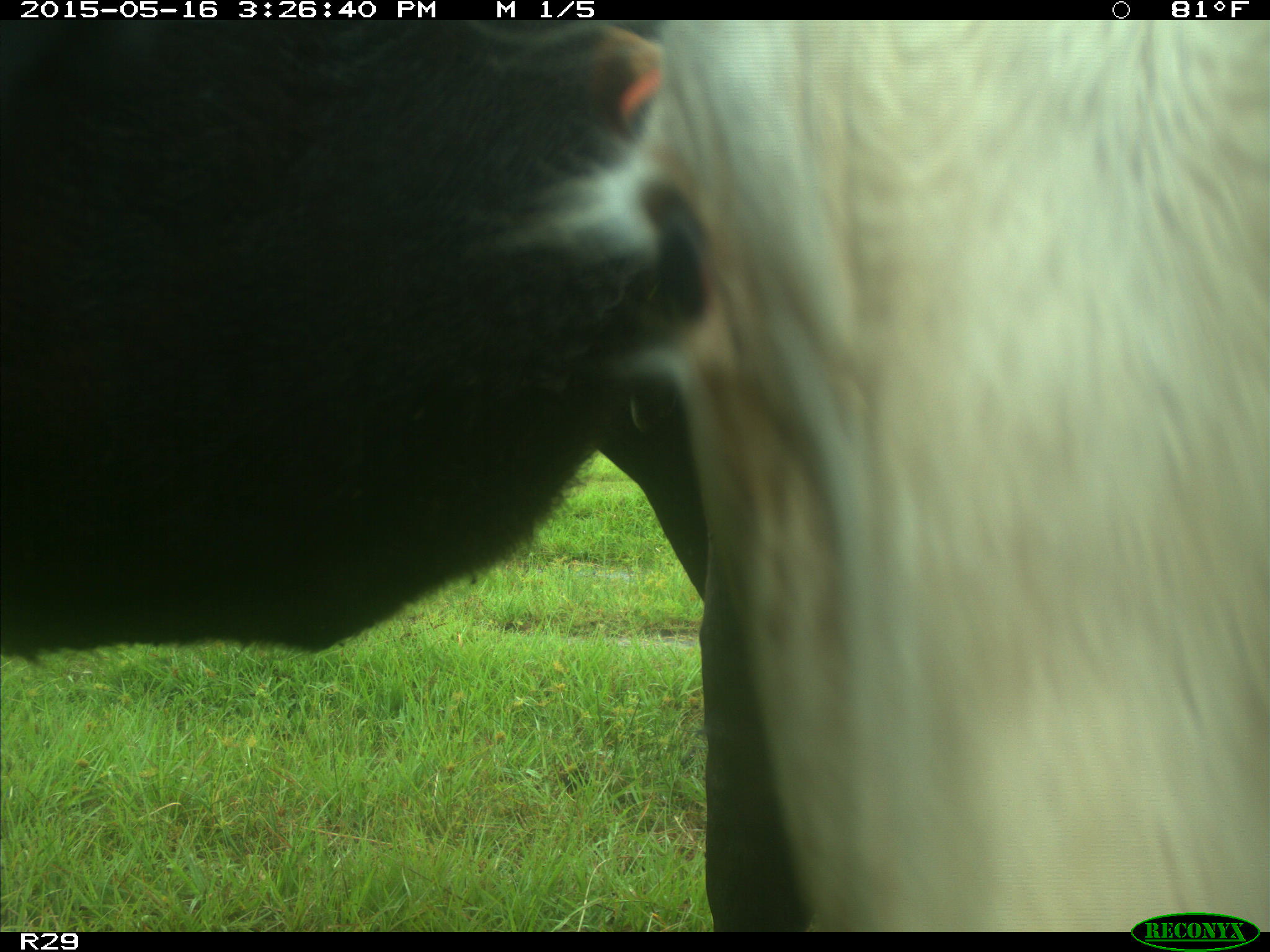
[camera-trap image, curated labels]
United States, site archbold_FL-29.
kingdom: Animalia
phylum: Chordata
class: Mammalia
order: Artiodactyla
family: Bovidae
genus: Bos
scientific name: Bos taurus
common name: domestic cow